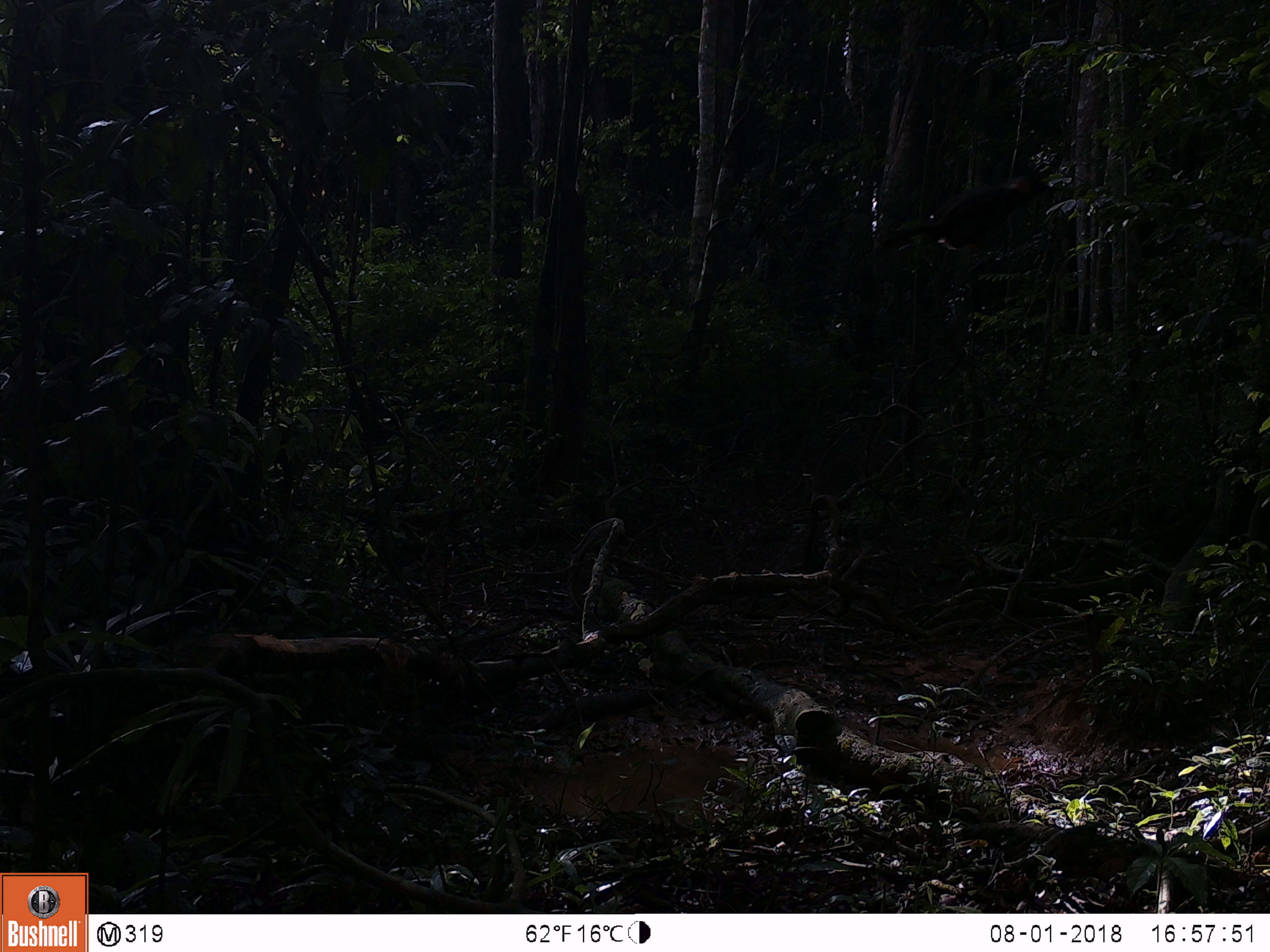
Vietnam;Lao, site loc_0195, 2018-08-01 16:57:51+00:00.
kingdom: Animalia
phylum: Chordata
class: Aves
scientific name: Aves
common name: bird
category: unidentified bird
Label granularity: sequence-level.